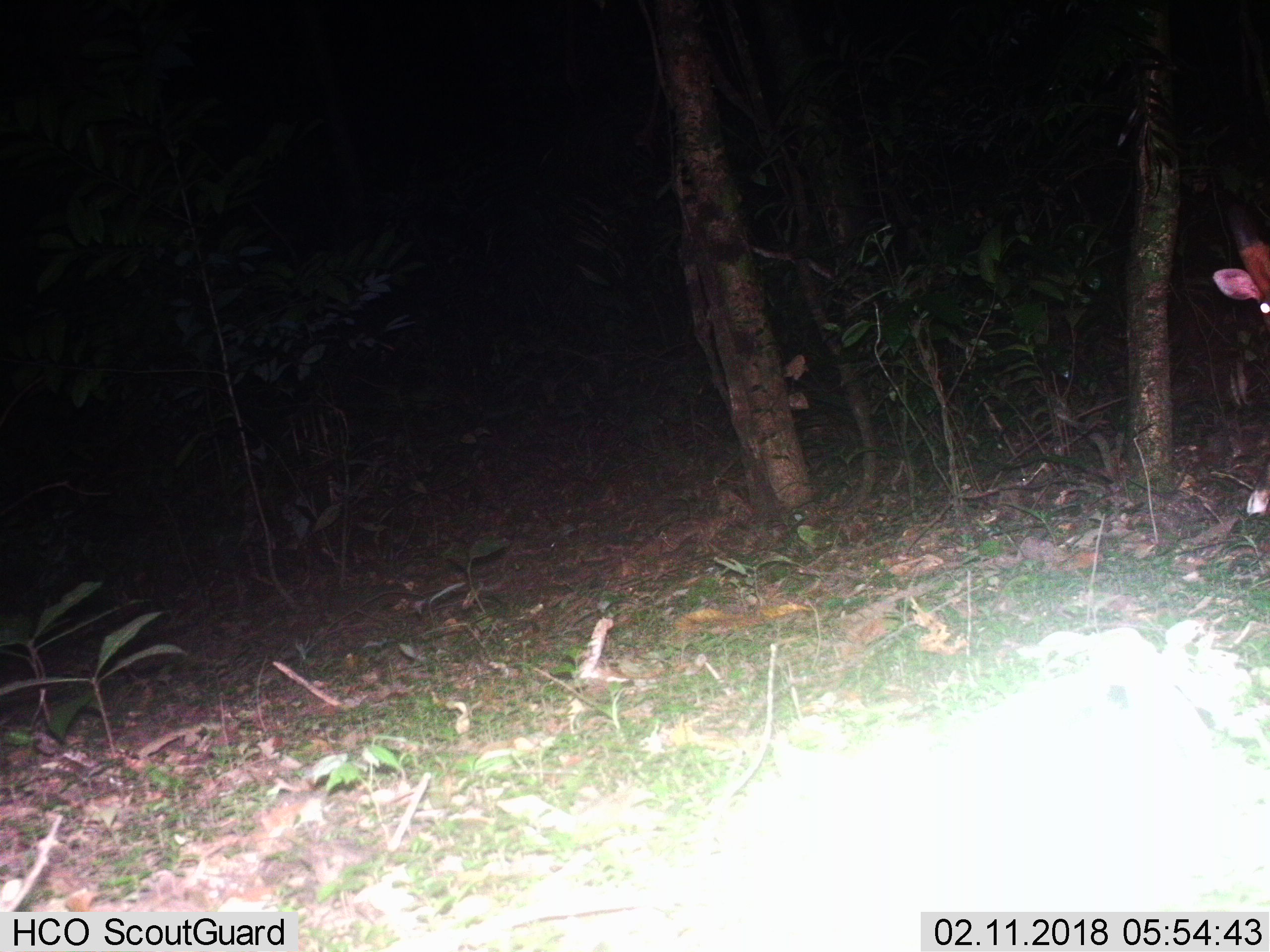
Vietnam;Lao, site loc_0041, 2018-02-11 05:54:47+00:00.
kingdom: Animalia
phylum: Chordata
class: Mammalia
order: Artiodactyla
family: Cervidae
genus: Muntiacus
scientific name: Muntiacus vuquangensis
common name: large-antlered muntjac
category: large antlered muntjac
Large antlered muntjac (large-antlered muntjac) (Muntiacus vuquangensis). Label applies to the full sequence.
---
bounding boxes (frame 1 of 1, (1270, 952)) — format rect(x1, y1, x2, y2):
large antlered muntjac: rect(1210, 202, 1270, 514)